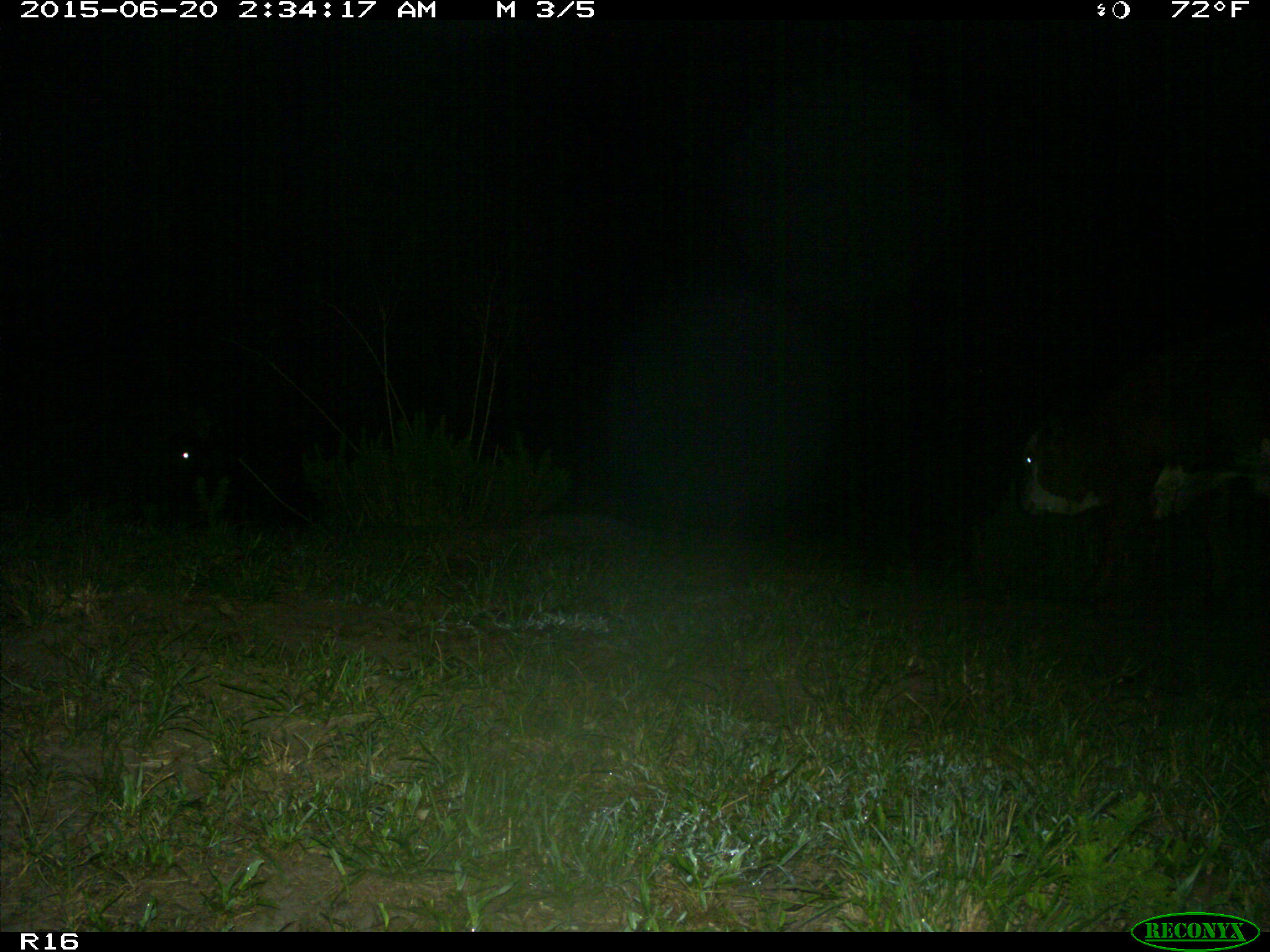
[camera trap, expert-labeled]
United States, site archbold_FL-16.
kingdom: Animalia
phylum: Chordata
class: Mammalia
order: Artiodactyla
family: Bovidae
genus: Bos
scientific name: Bos taurus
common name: domestic cow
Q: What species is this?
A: Bos taurus (domestic cow).